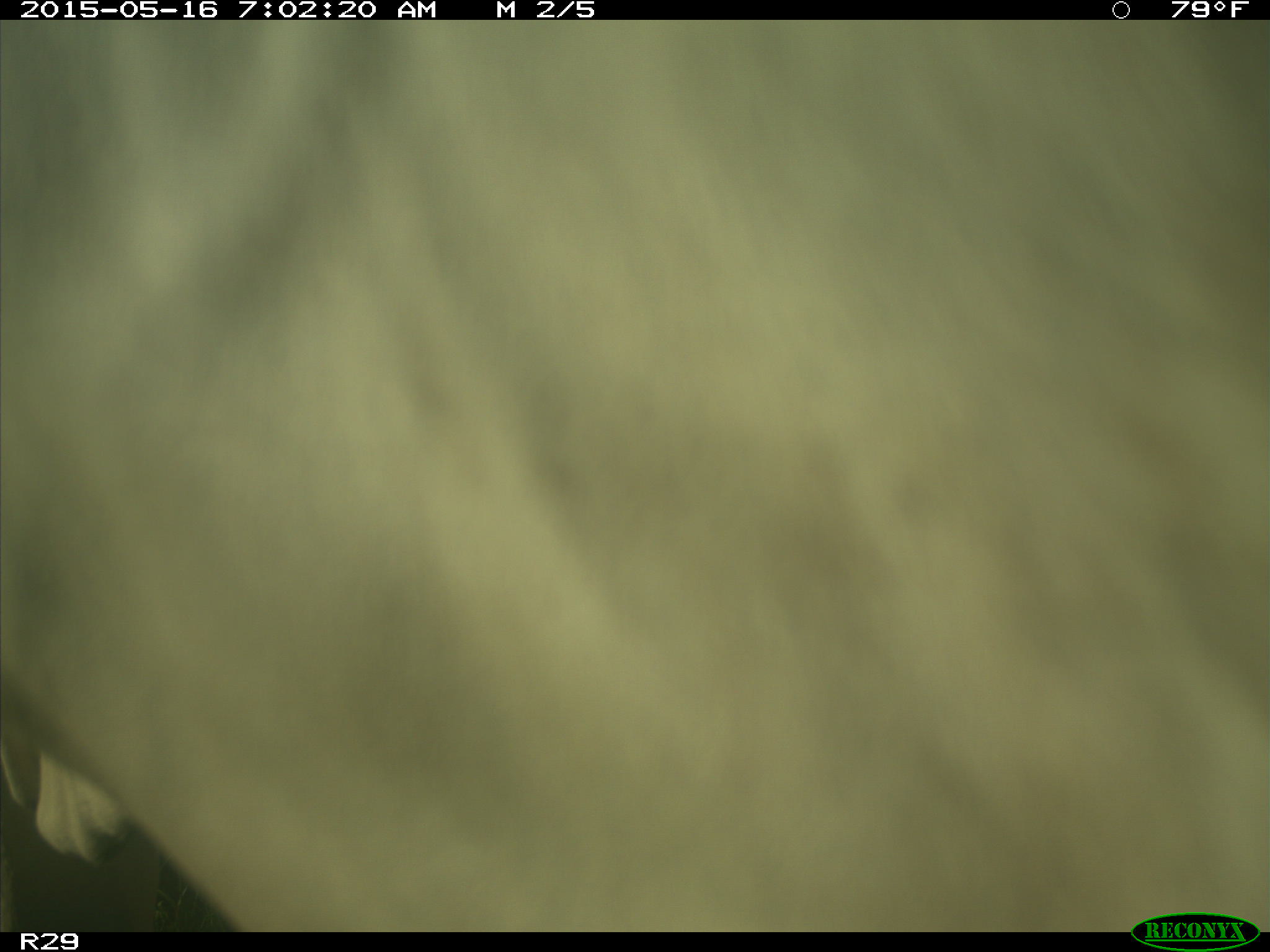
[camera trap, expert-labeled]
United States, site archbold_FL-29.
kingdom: Animalia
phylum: Chordata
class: Mammalia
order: Artiodactyla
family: Bovidae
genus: Bos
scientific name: Bos taurus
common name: domestic cow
Bos taurus (domestic cow).